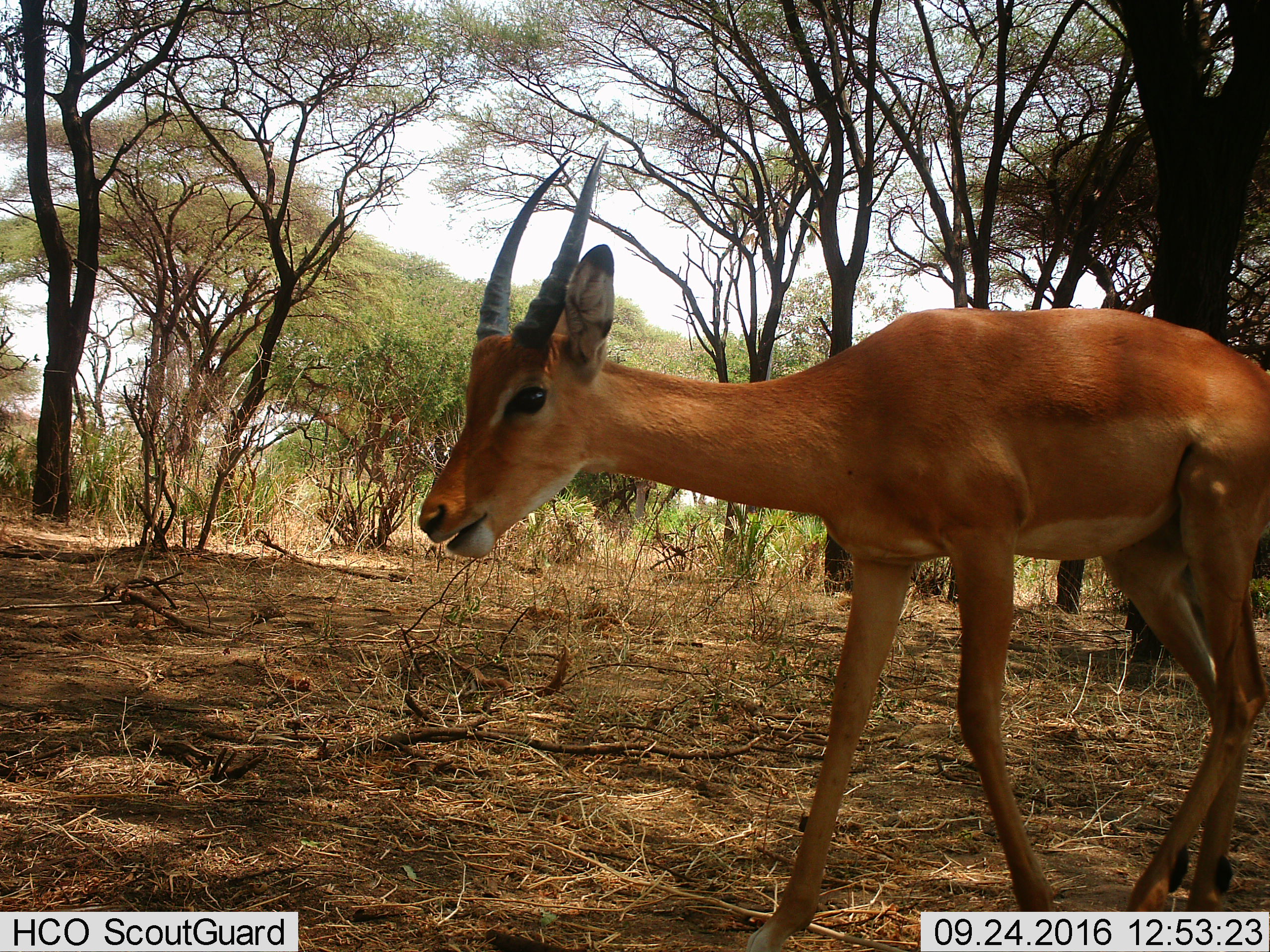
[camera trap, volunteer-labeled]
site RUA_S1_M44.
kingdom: Animalia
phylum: Chordata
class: Mammalia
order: Artiodactyla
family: Bovidae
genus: Aepyceros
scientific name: Aepyceros melampus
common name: impala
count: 1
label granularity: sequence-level